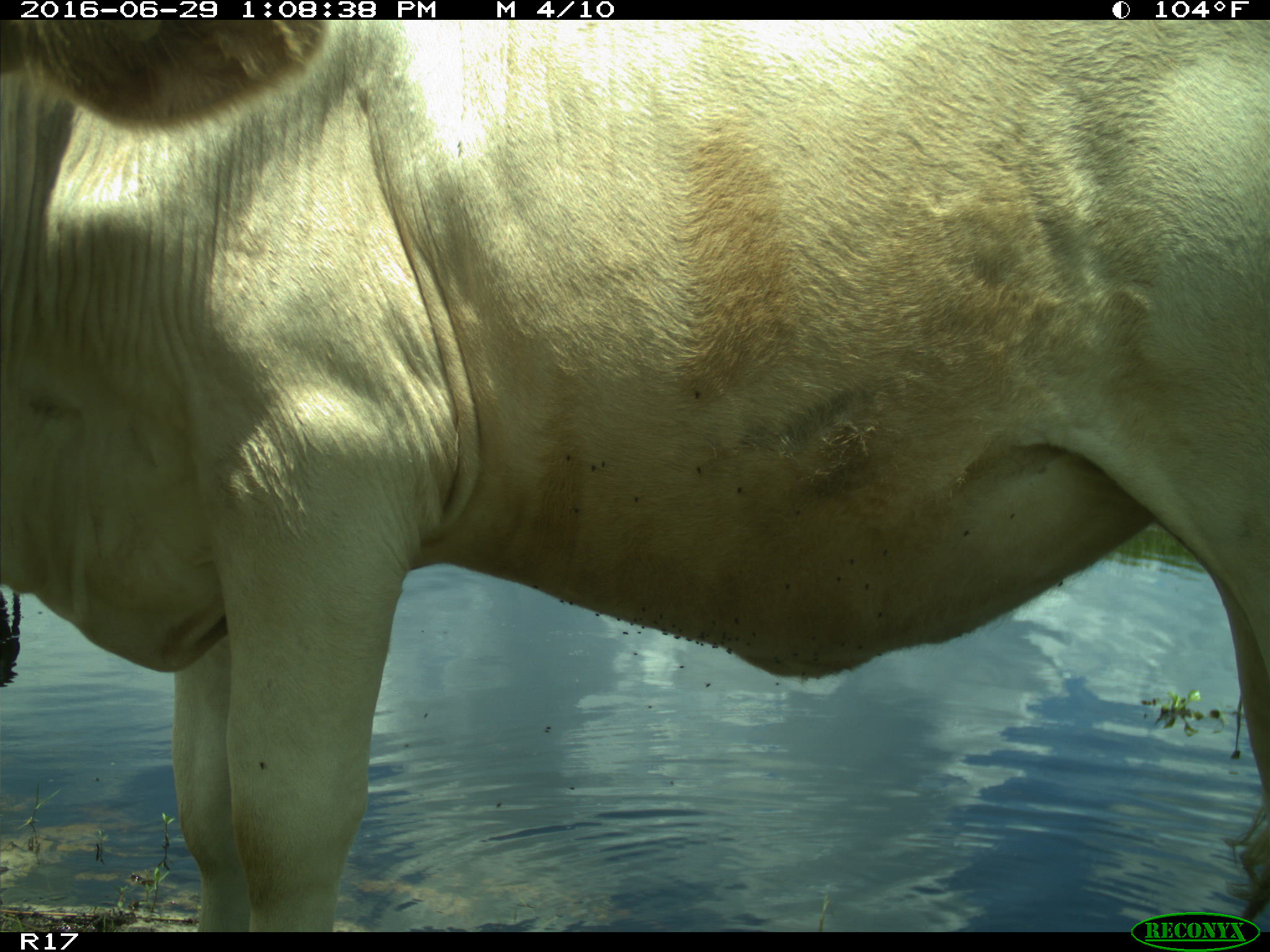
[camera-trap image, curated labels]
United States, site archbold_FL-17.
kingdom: Animalia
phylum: Chordata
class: Mammalia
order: Artiodactyla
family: Bovidae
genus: Bos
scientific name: Bos taurus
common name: domestic cow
Bos taurus (domestic cow).